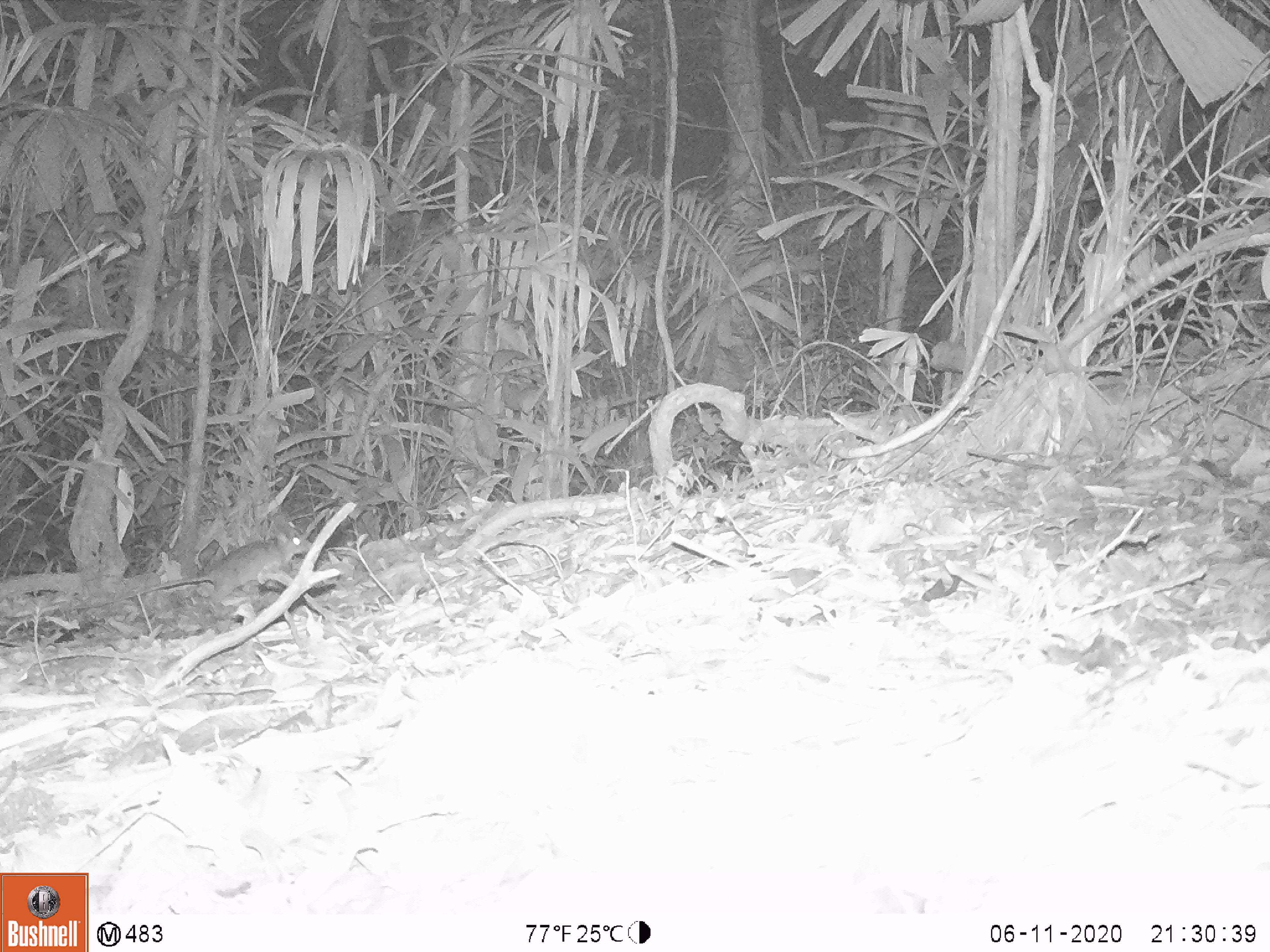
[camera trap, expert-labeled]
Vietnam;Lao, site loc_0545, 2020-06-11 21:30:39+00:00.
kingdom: Animalia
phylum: Chordata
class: Mammalia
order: Rodentia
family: Muridae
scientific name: Muridae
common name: old-world mice and rats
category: unidentified murid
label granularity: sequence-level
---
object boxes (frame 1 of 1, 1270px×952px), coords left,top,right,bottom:
unidentified murid: 131,524,312,608